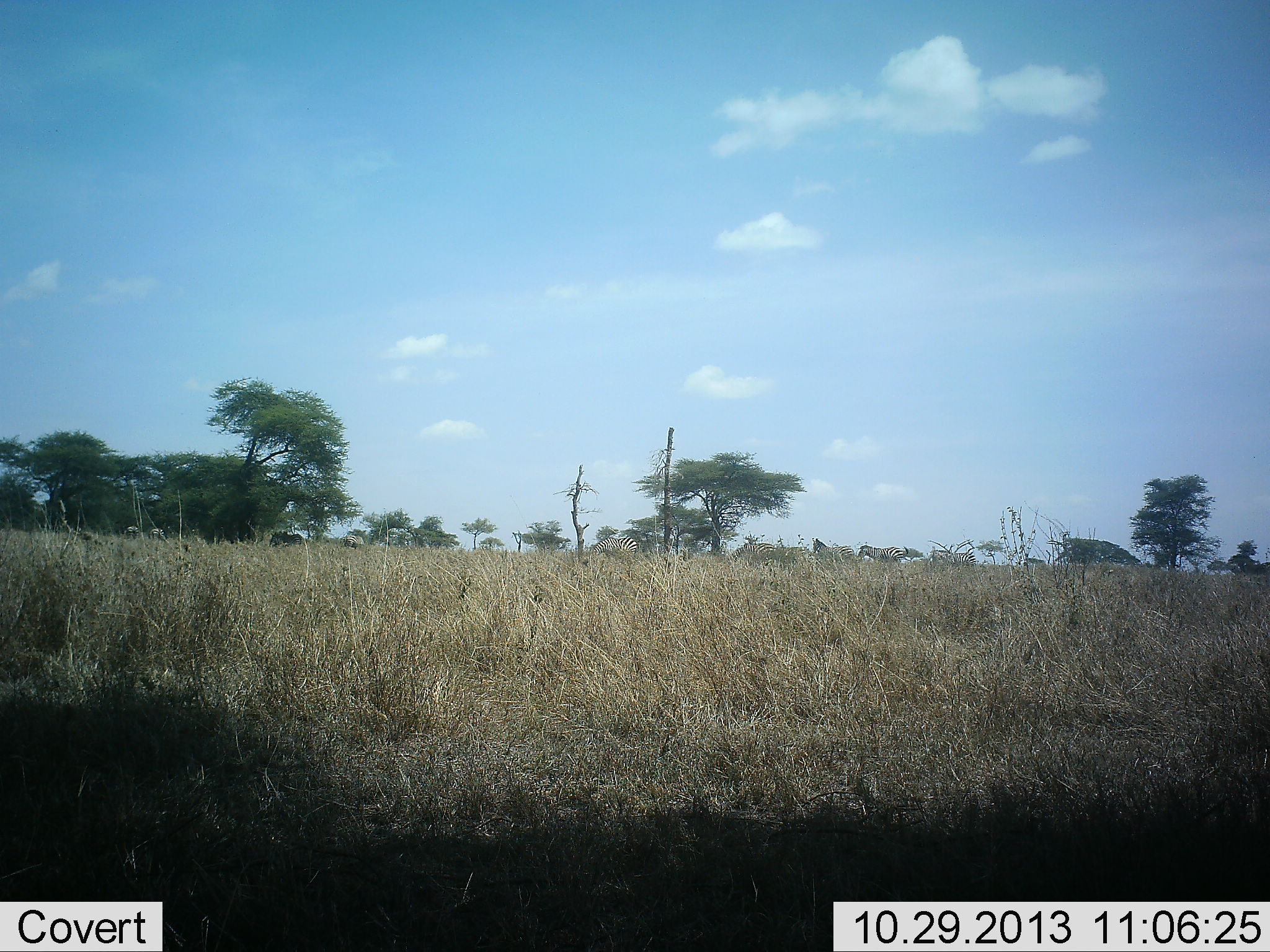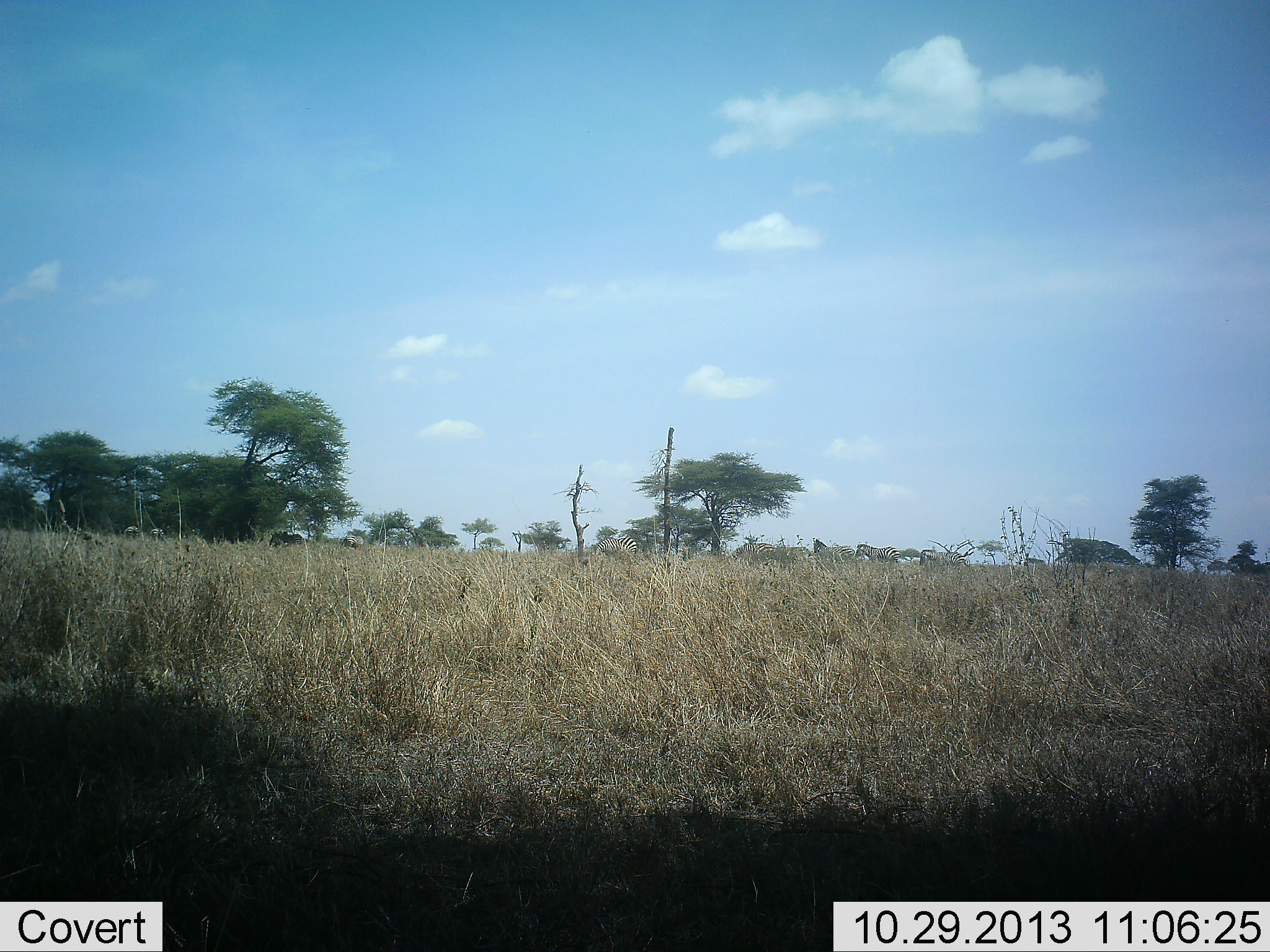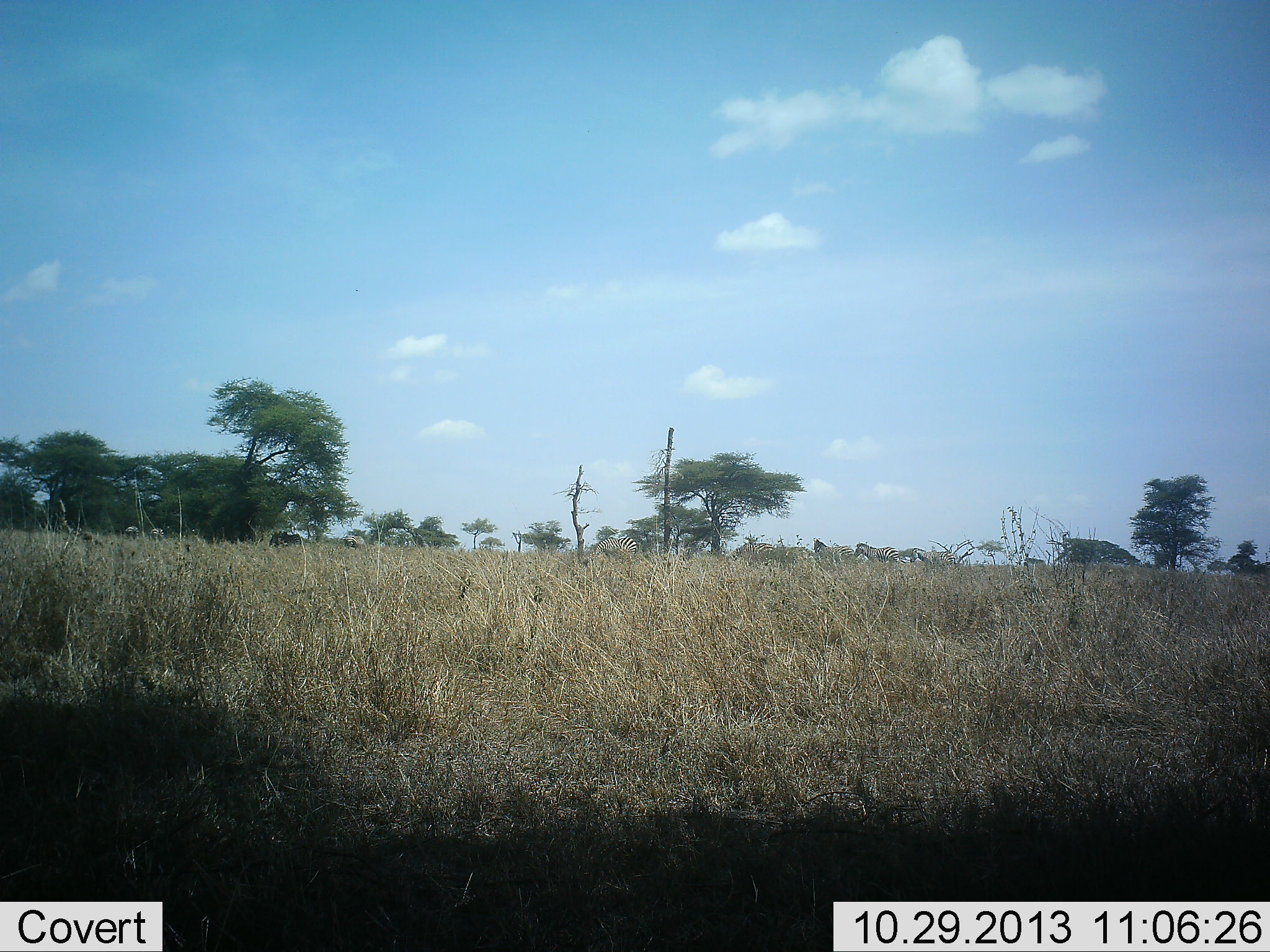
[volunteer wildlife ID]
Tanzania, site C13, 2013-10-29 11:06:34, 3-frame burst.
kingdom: Animalia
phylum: Chordata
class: Mammalia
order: Perissodactyla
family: Equidae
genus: Equus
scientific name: Equus quagga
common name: plains zebra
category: zebra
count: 5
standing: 47%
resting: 7%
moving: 80%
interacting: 0%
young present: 0%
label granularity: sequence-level